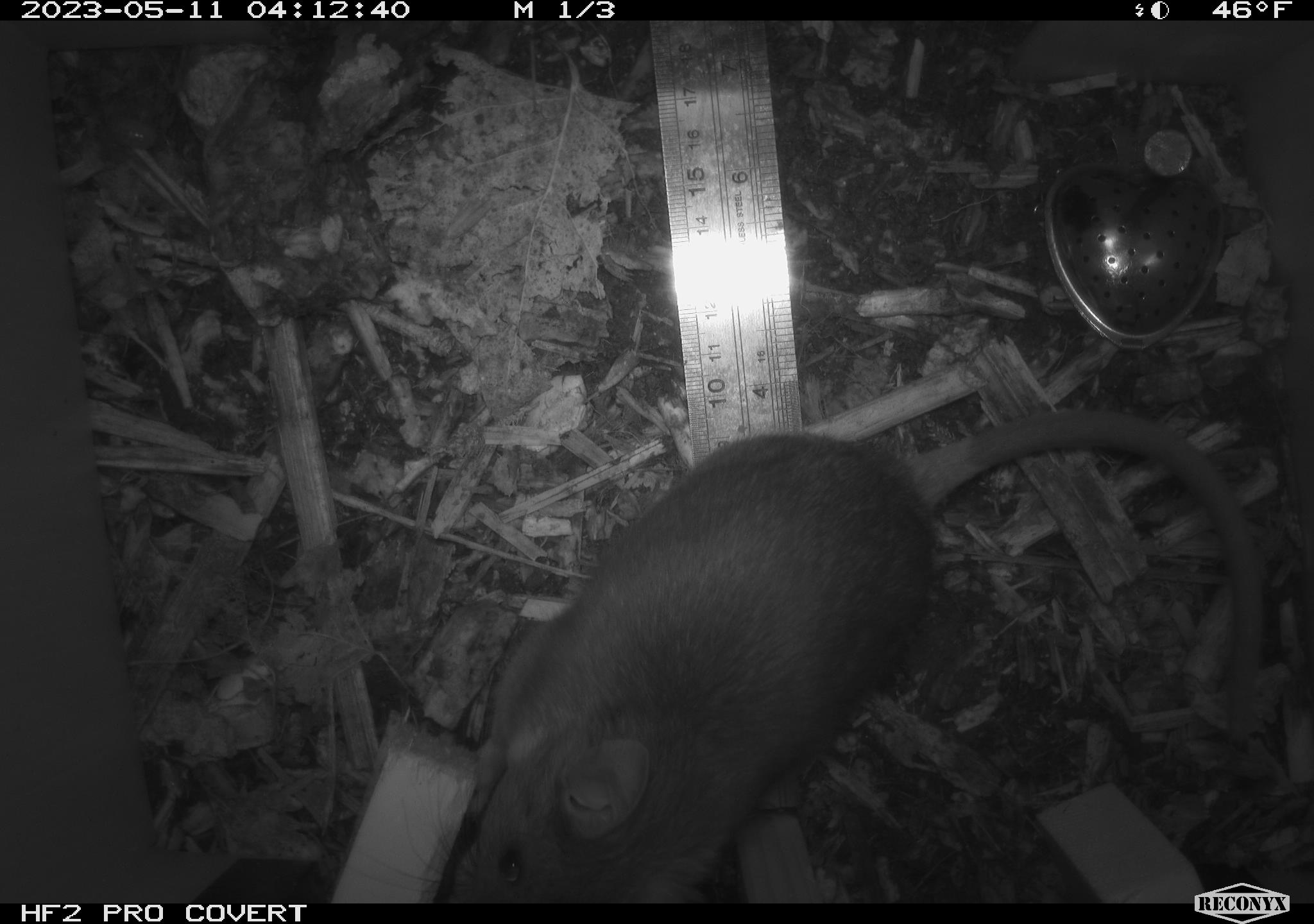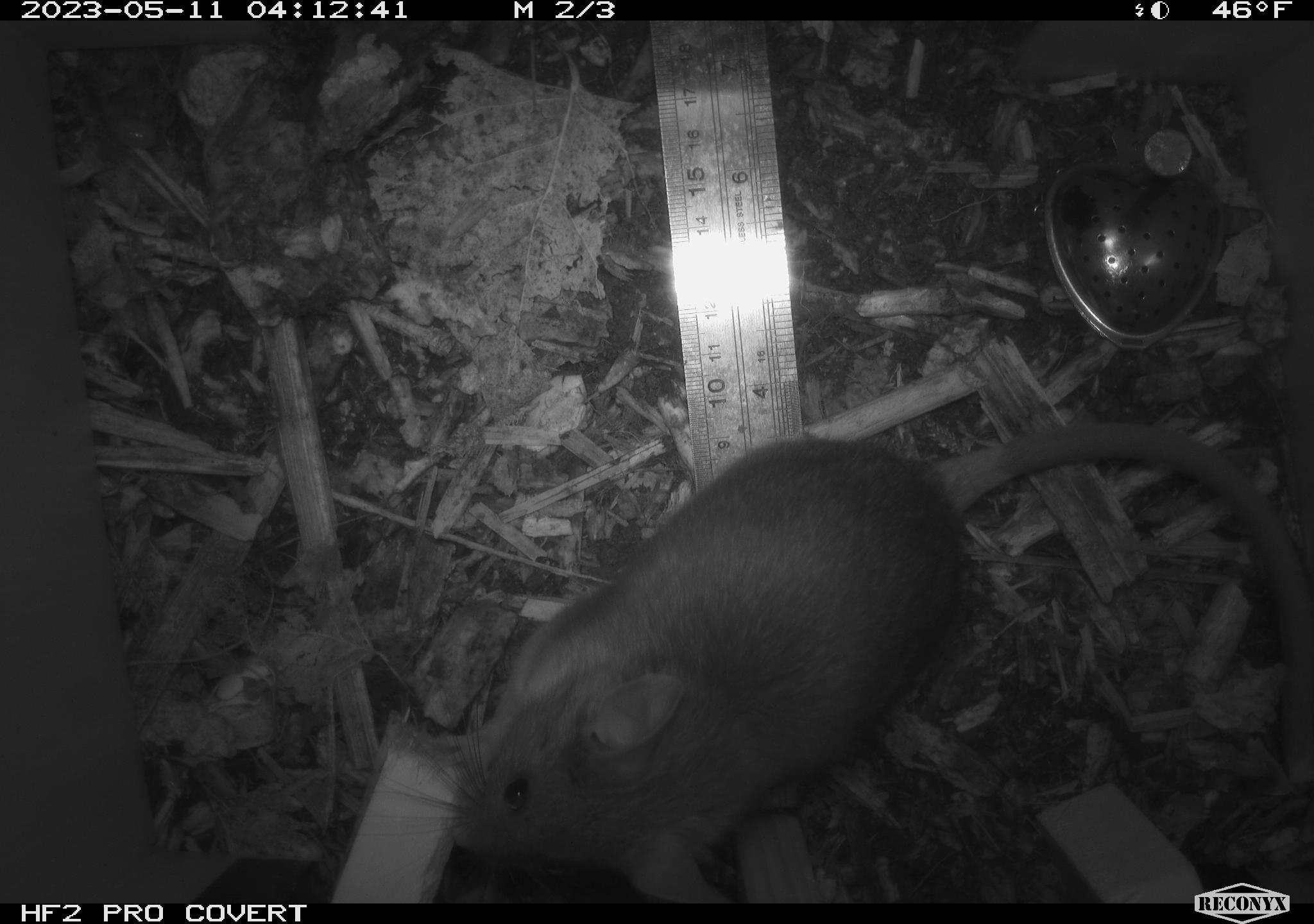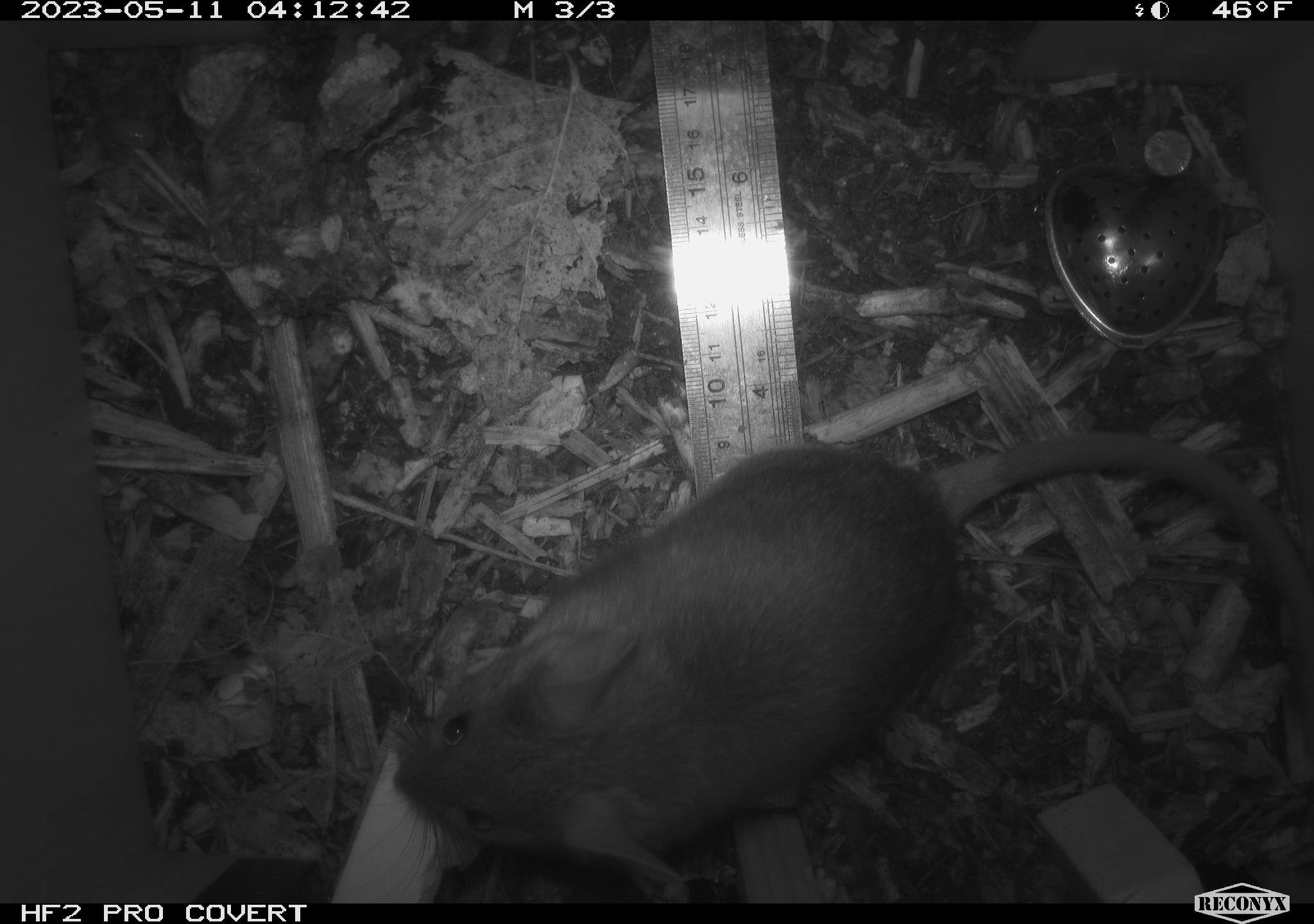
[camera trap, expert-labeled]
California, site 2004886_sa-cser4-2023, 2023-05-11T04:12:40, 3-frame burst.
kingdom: Animalia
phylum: Chordata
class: Mammalia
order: Rodentia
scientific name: Rodentia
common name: mouse species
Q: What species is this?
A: Mouse species (Rodentia).